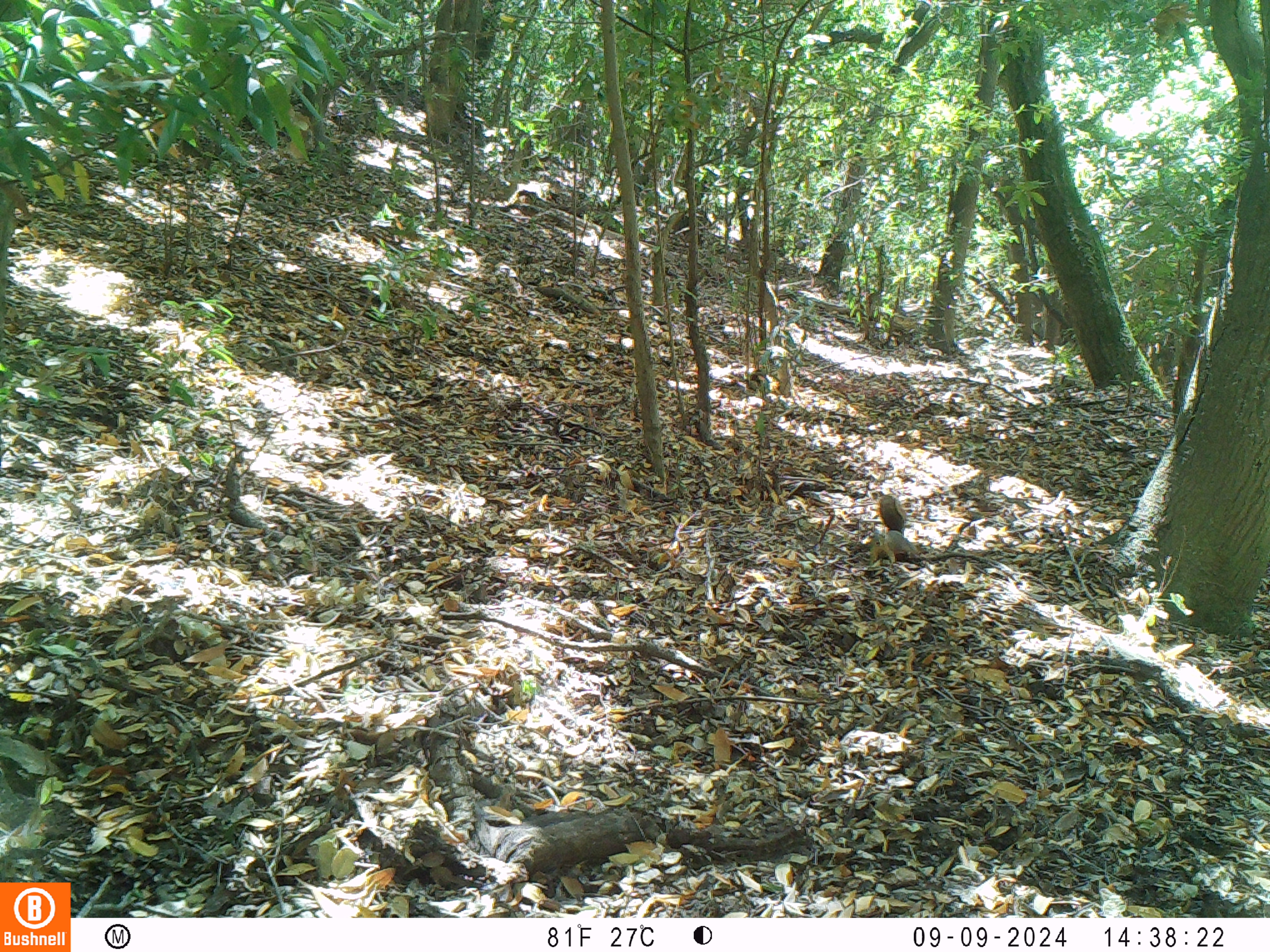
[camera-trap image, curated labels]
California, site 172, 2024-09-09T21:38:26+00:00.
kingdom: Animalia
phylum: Chordata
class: Mammalia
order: Rodentia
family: Sciuridae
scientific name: Sciuridae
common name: squirrel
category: unknown squirrel